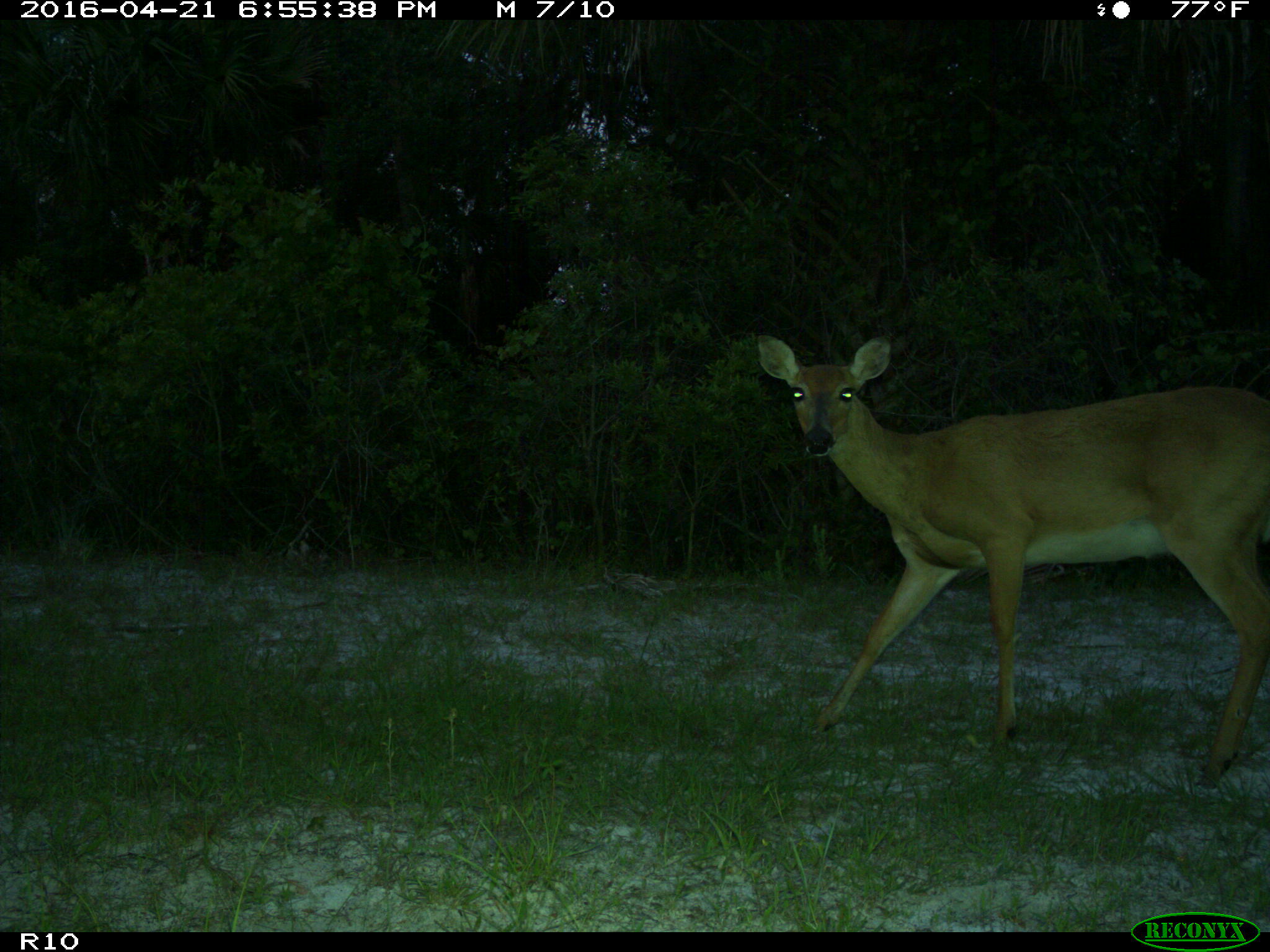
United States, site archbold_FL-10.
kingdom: Animalia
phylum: Chordata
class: Mammalia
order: Artiodactyla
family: Cervidae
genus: Odocoileus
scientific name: Odocoileus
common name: deer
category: unidentified deer